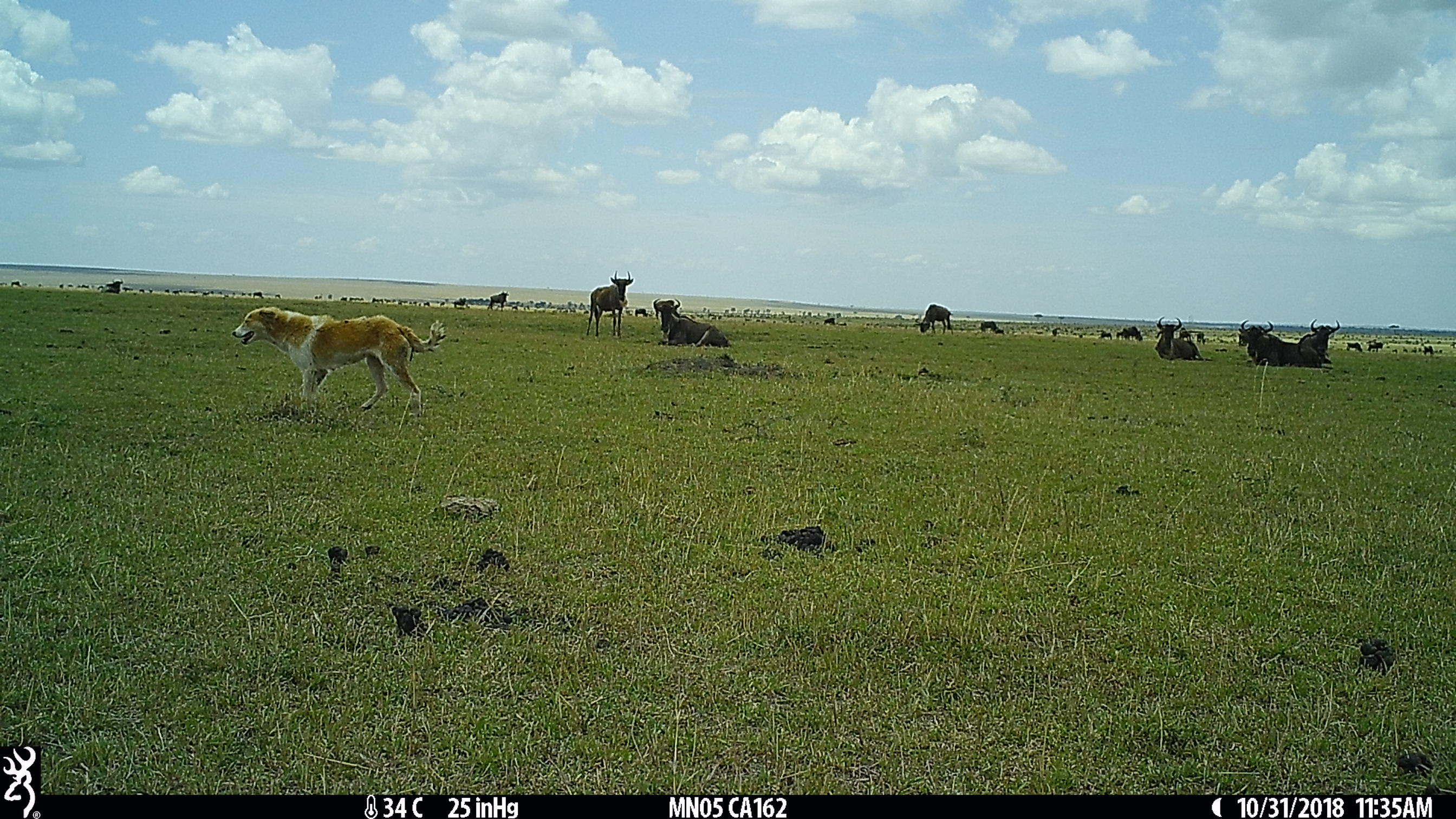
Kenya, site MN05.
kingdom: Animalia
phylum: Chordata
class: Mammalia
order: Carnivora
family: Canidae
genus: Canis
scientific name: Canis familiaris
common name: domestic dog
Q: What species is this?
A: Domestic dog (Canis familiaris).